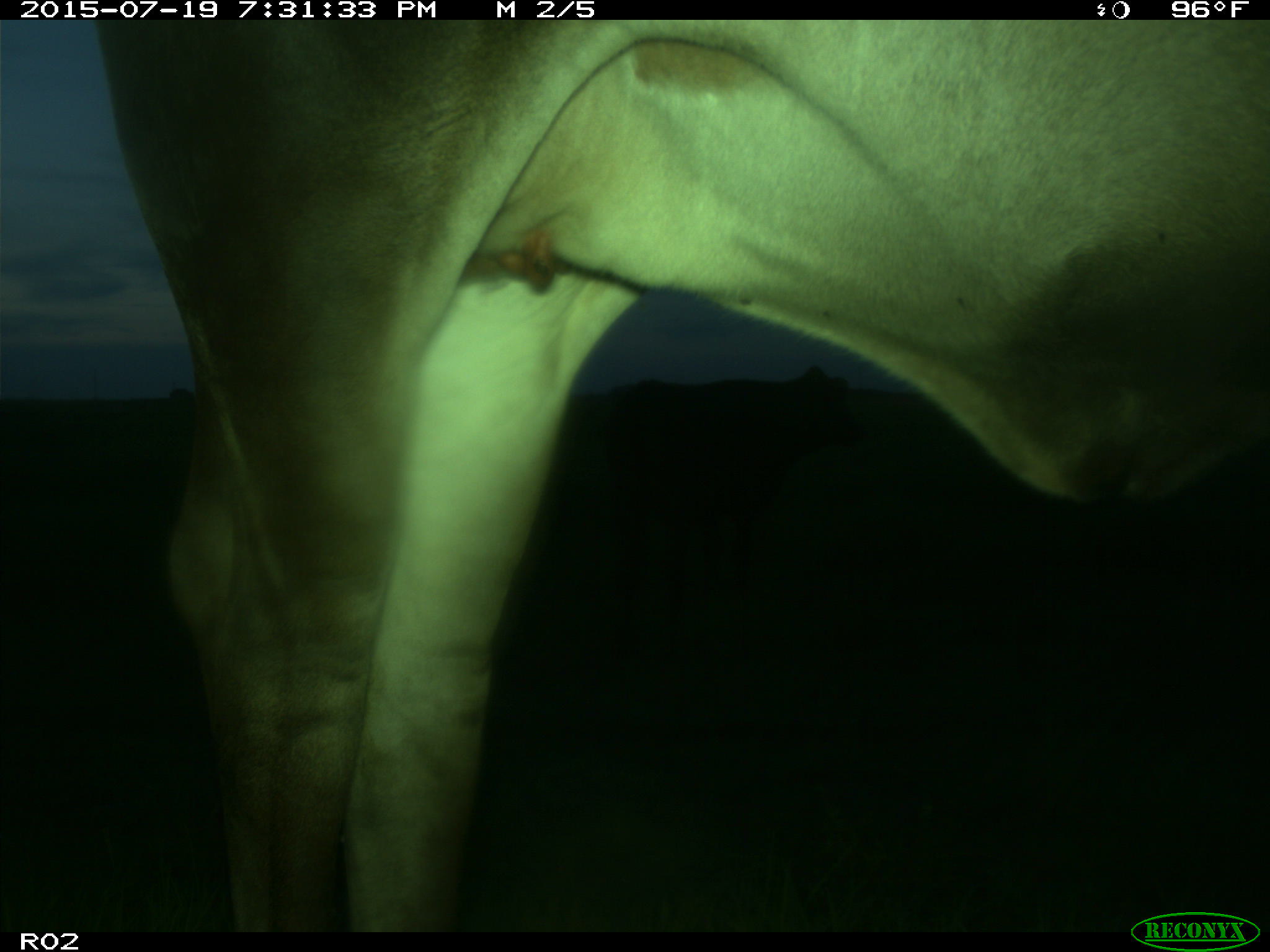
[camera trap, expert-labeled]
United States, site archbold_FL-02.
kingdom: Animalia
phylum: Chordata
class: Mammalia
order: Artiodactyla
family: Bovidae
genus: Bos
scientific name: Bos taurus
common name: domestic cow